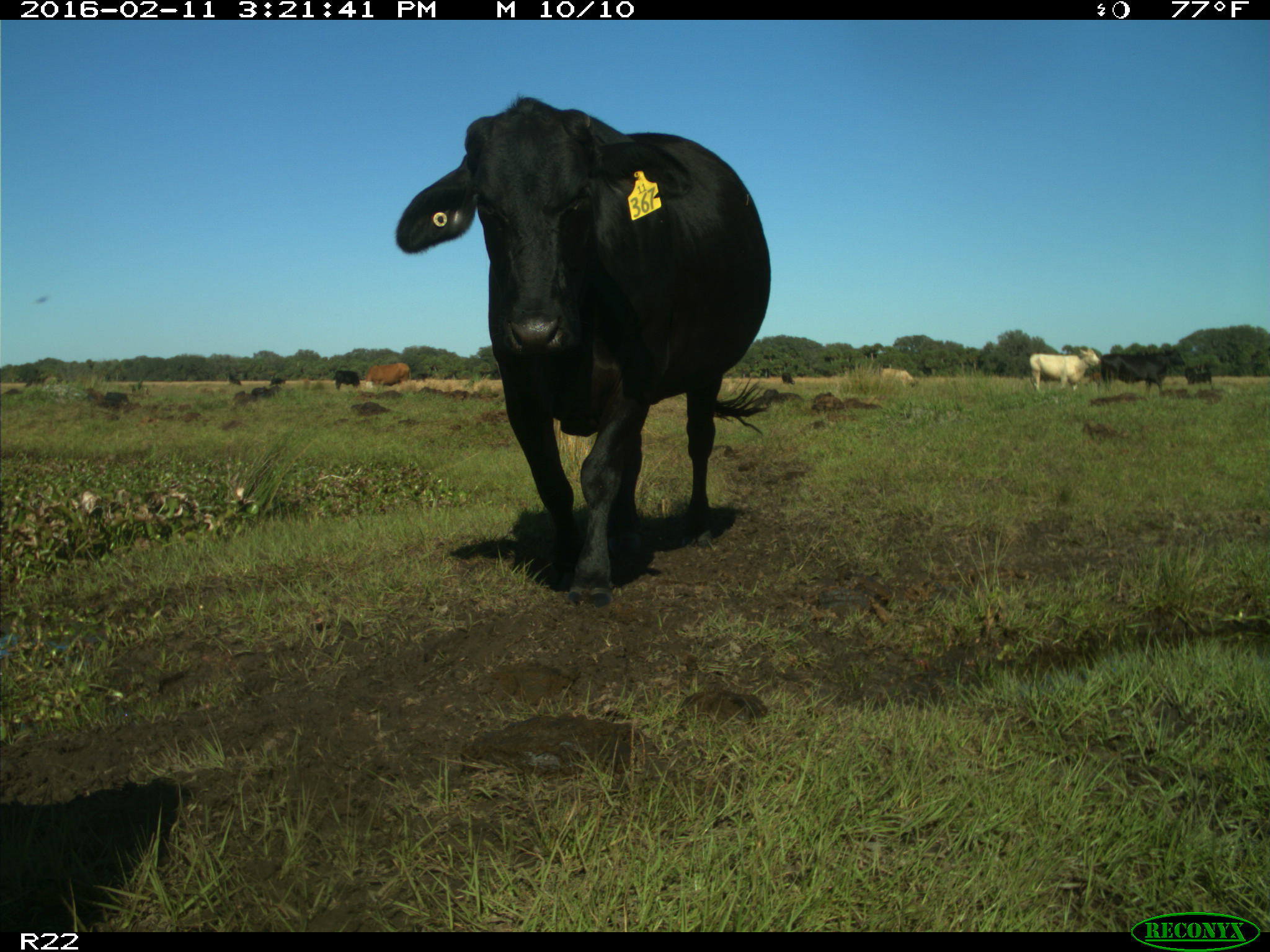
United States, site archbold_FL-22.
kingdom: Animalia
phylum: Chordata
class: Mammalia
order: Artiodactyla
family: Bovidae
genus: Bos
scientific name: Bos taurus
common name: domestic cow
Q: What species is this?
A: Bos taurus (domestic cow).